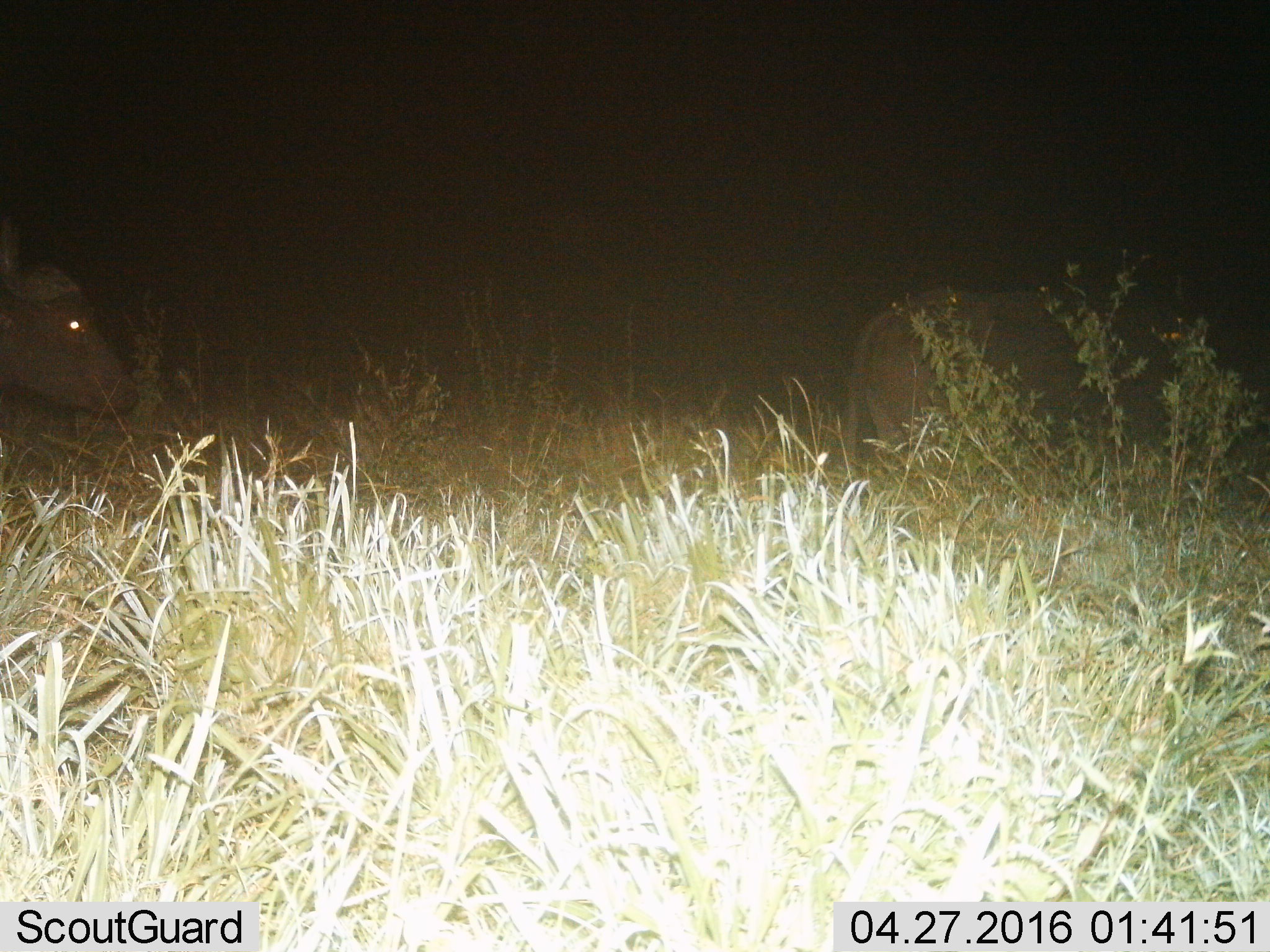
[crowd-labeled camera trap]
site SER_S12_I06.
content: unidentified animal